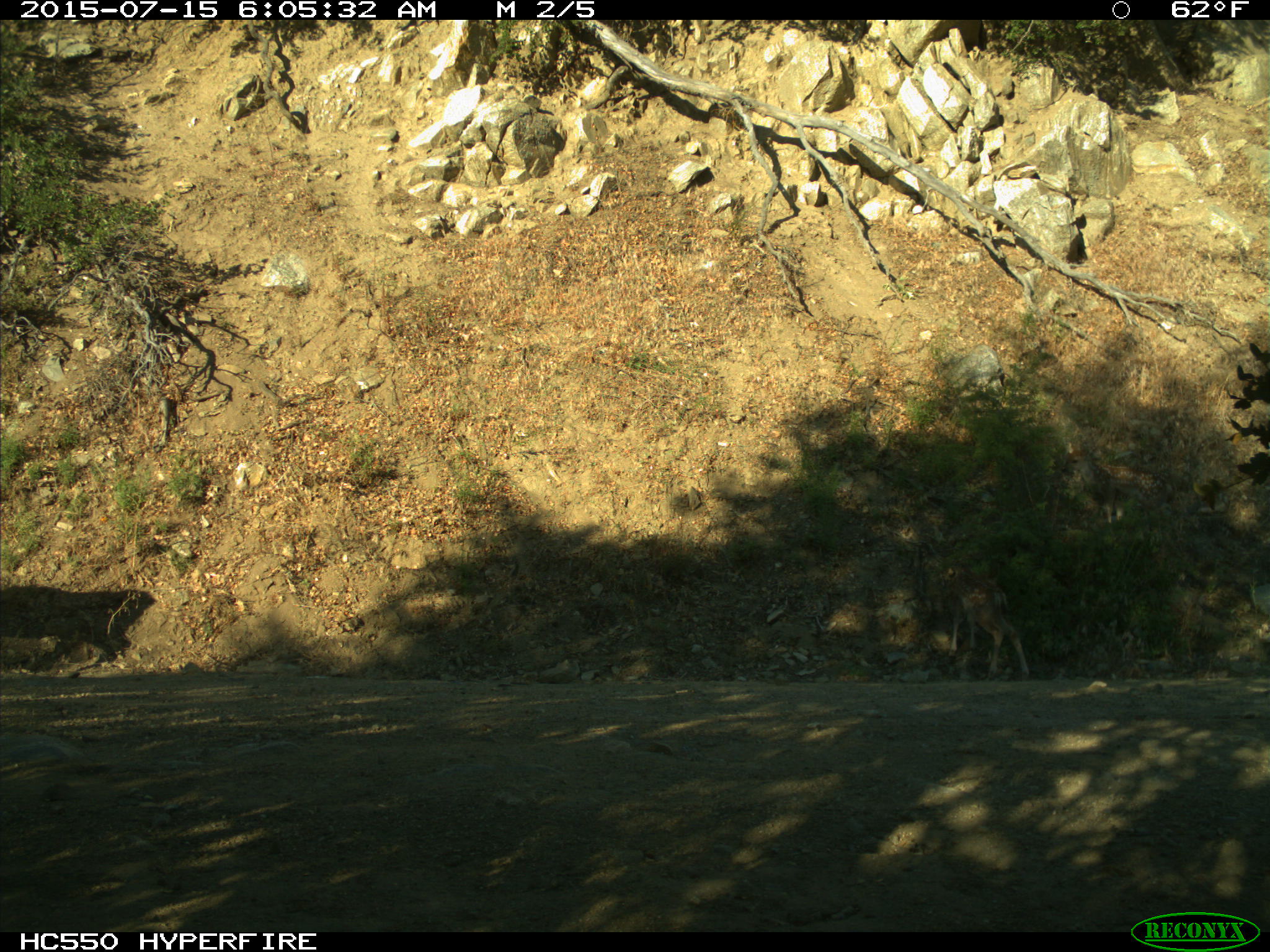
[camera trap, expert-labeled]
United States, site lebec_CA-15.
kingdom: Animalia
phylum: Chordata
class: Mammalia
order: Artiodactyla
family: Cervidae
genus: Odocoileus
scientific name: Odocoileus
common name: deer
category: unidentified deer